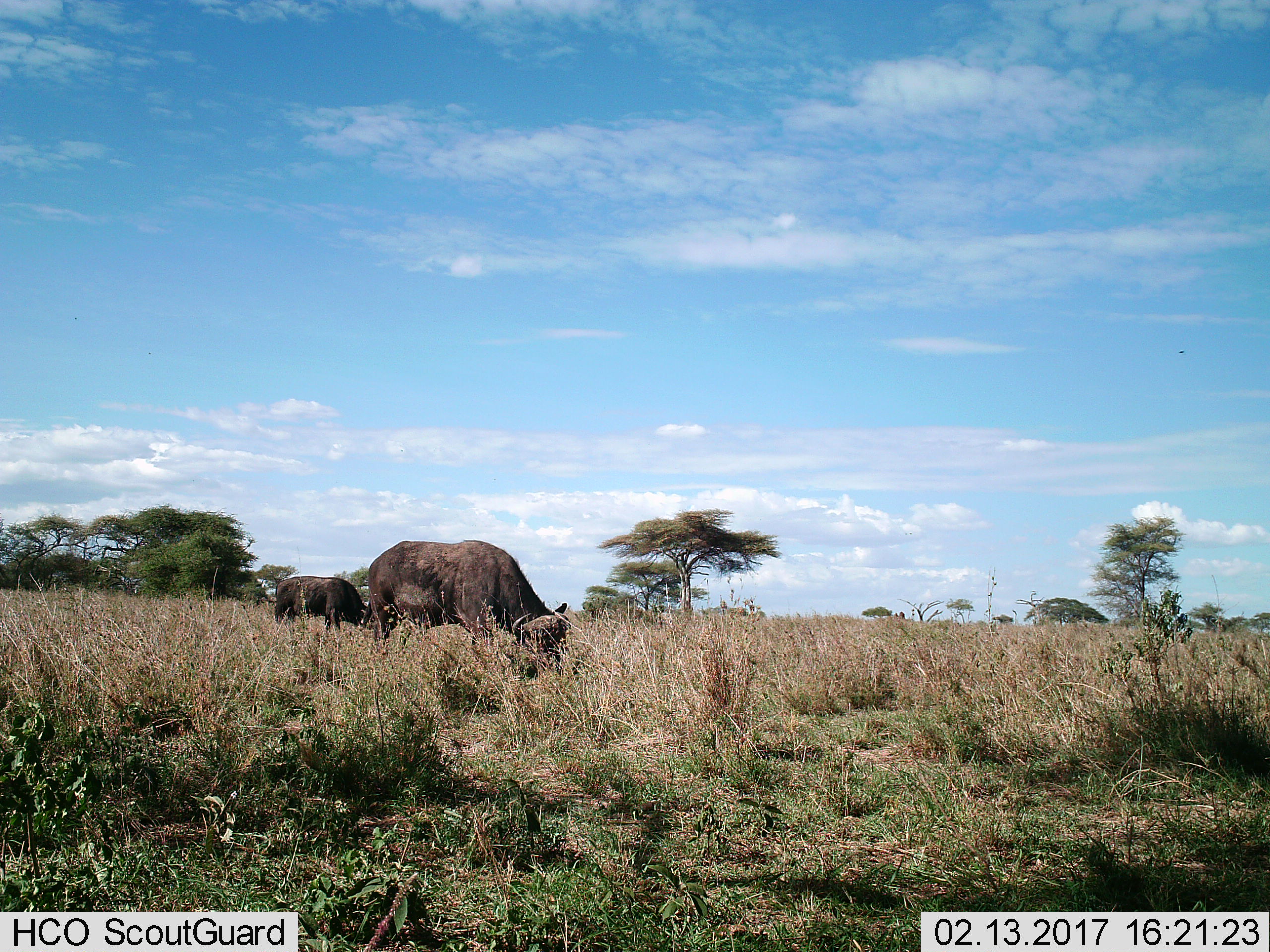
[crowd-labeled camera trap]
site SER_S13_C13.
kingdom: Animalia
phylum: Chordata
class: Mammalia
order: Artiodactyla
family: Bovidae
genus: Syncerus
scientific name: Syncerus caffer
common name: african buffalo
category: buffalo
Buffalo (african buffalo) (Syncerus caffer), count 2. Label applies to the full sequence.